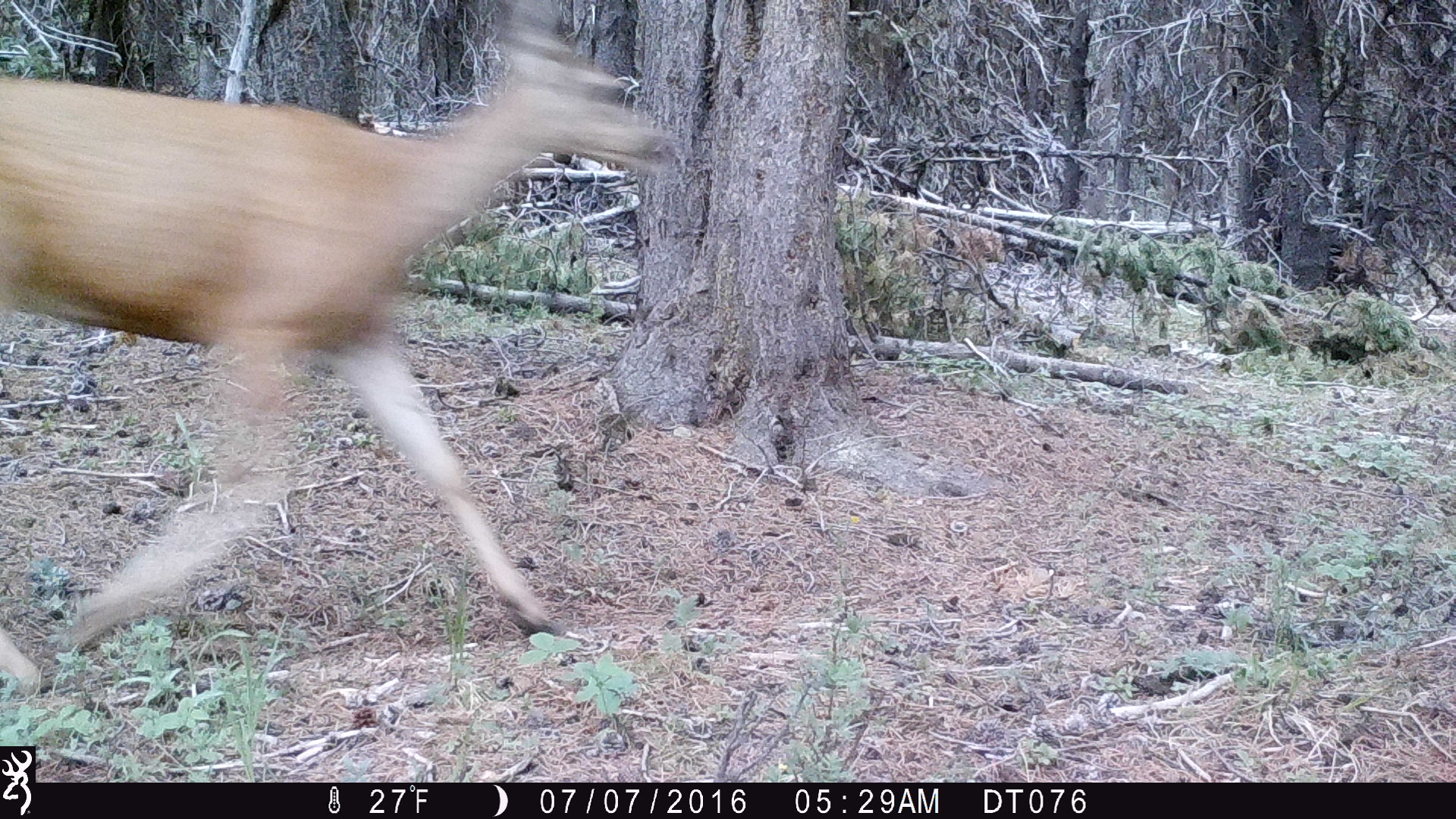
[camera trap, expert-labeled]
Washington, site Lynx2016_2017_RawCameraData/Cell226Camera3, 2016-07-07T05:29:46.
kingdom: Animalia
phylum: Chordata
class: Mammalia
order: Artiodactyla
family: Cervidae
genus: Odocoileus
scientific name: Odocoileus hemionus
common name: mule deer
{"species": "Odocoileus hemionus (mule deer)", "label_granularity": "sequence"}